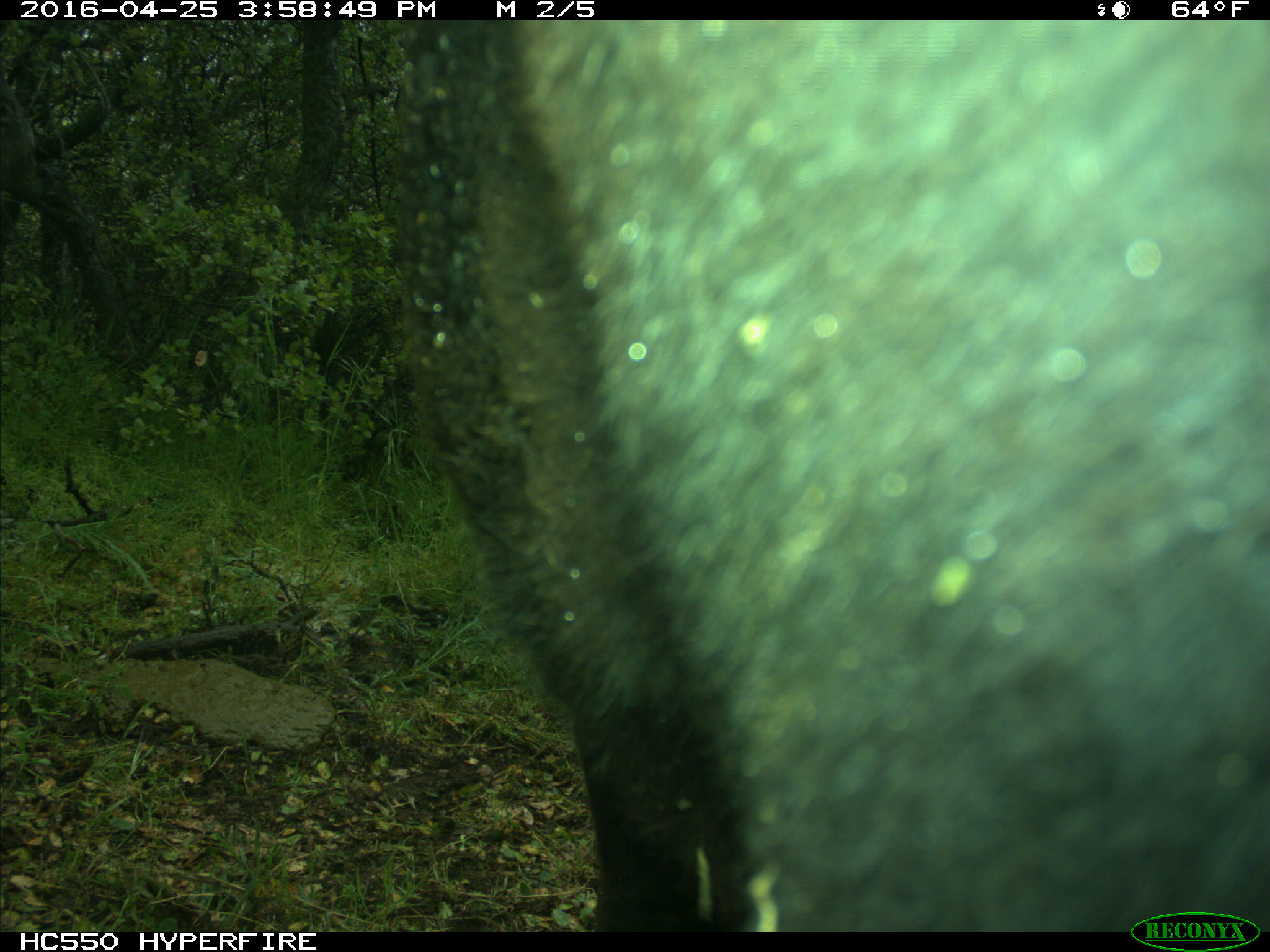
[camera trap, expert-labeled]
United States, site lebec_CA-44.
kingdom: Animalia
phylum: Chordata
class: Mammalia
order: Artiodactyla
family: Bovidae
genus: Bos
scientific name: Bos taurus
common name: domestic cow